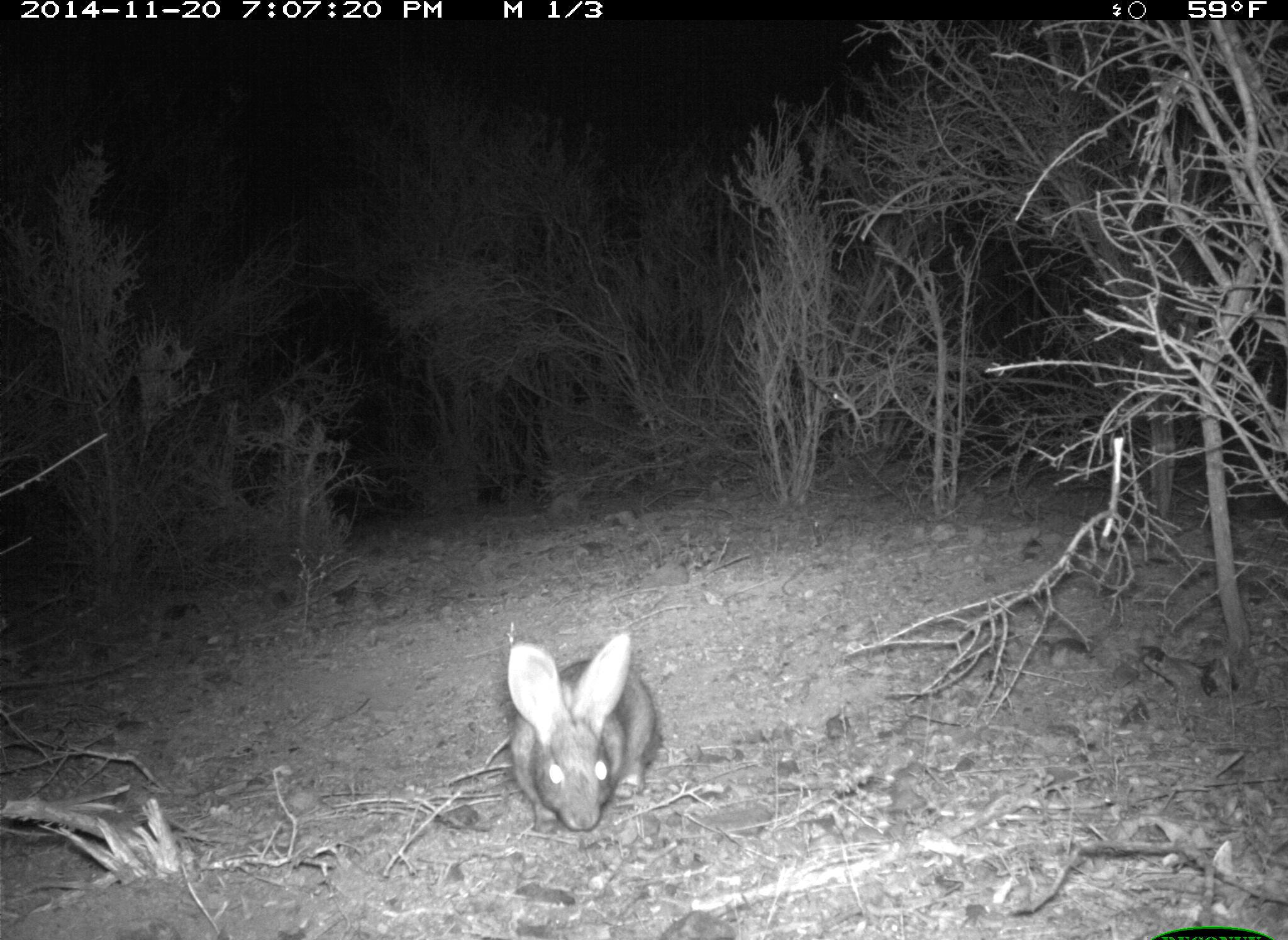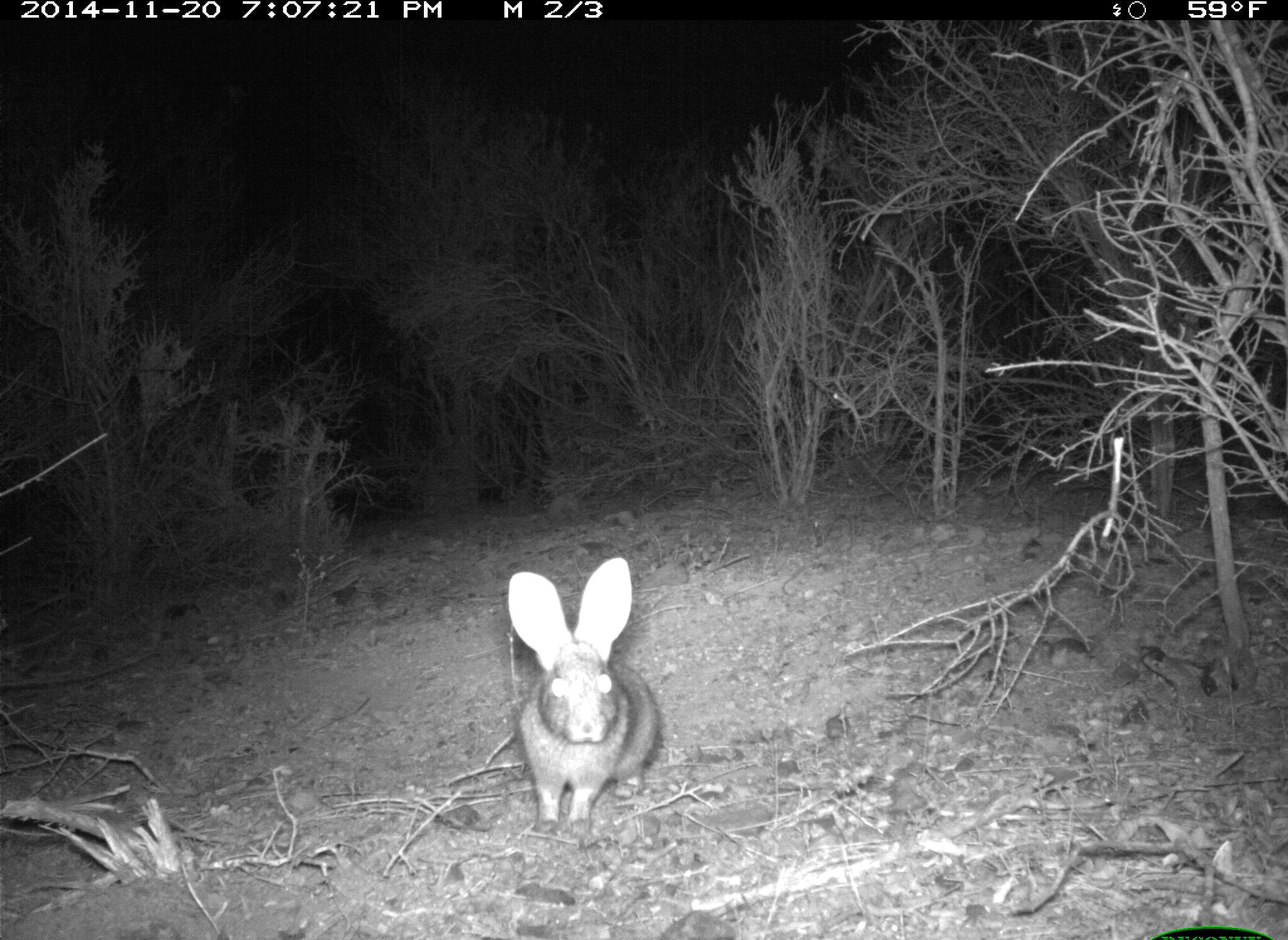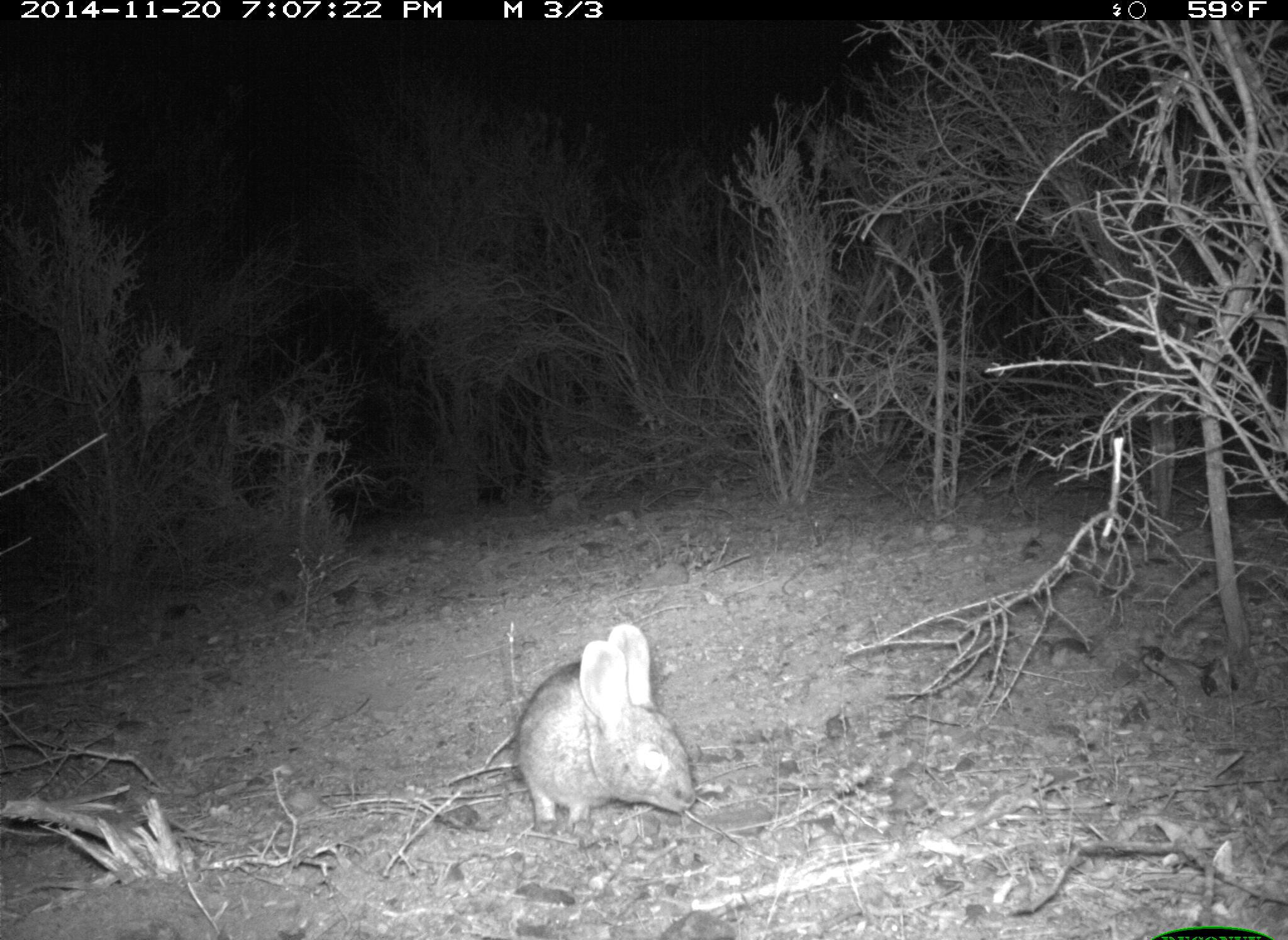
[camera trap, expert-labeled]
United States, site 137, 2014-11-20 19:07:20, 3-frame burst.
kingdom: Animalia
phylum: Chordata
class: Mammalia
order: Lagomorpha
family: Leporidae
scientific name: Leporidae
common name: rabbits and hares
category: rabbit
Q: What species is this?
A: Rabbit (rabbits and hares) (Leporidae).